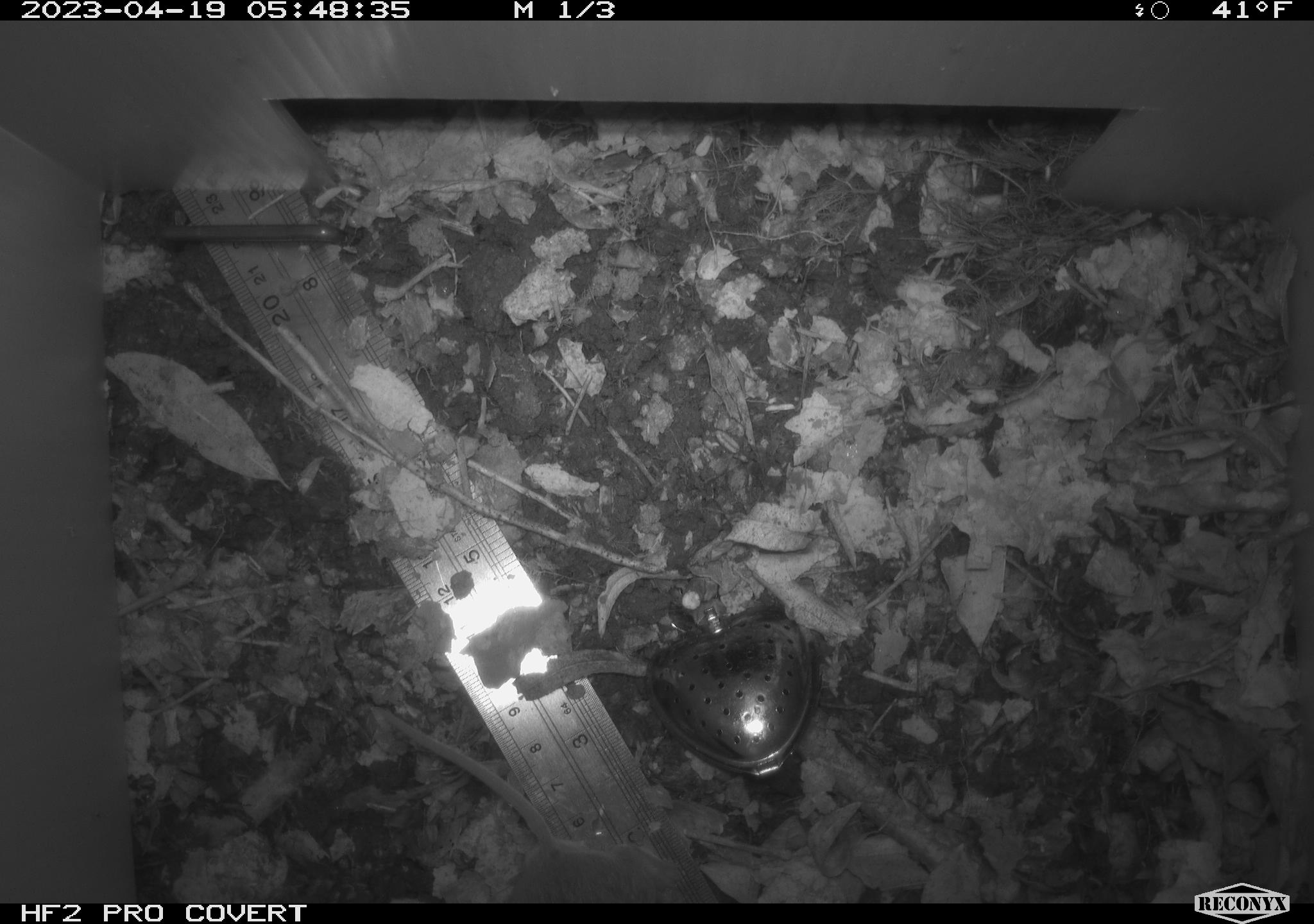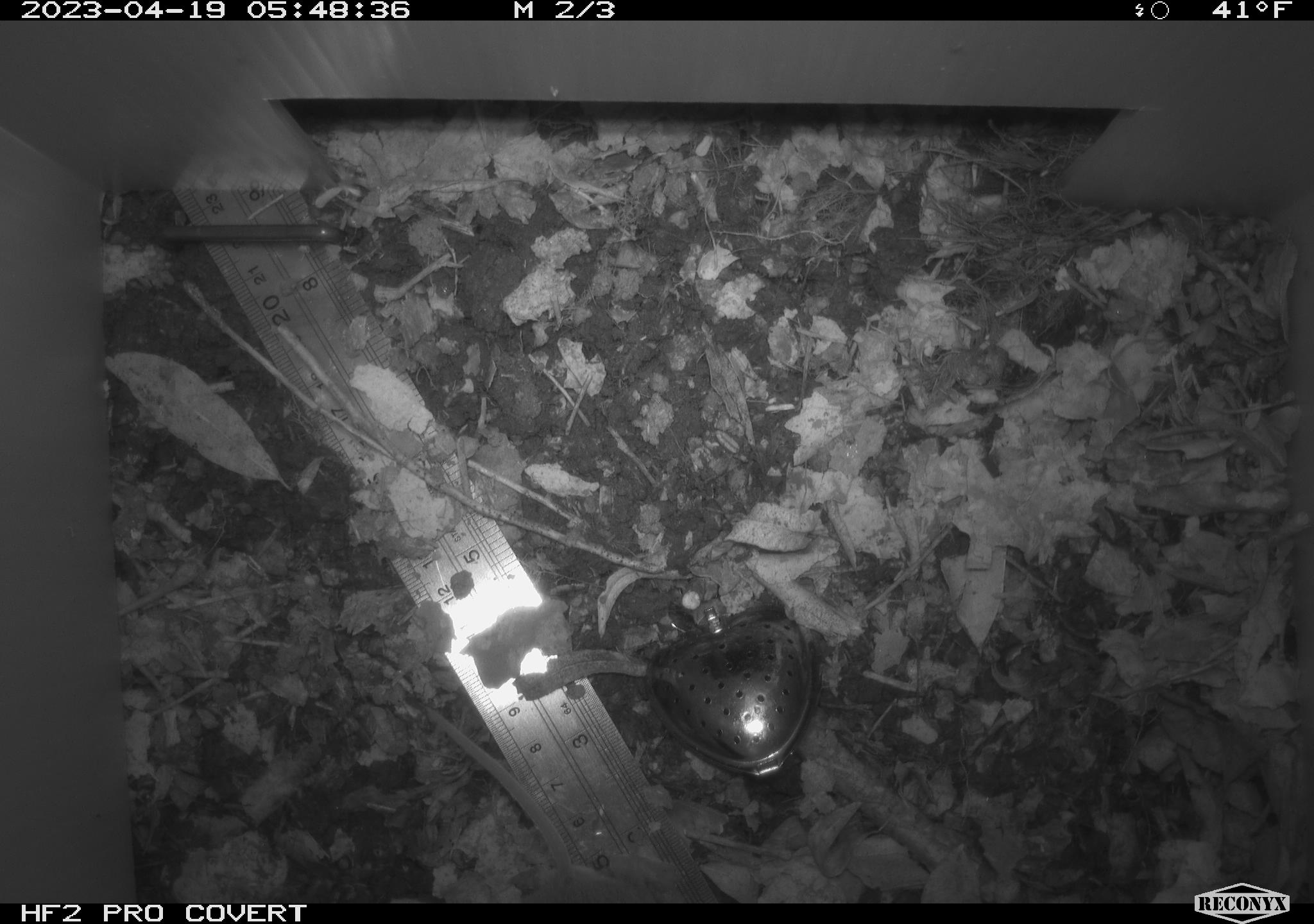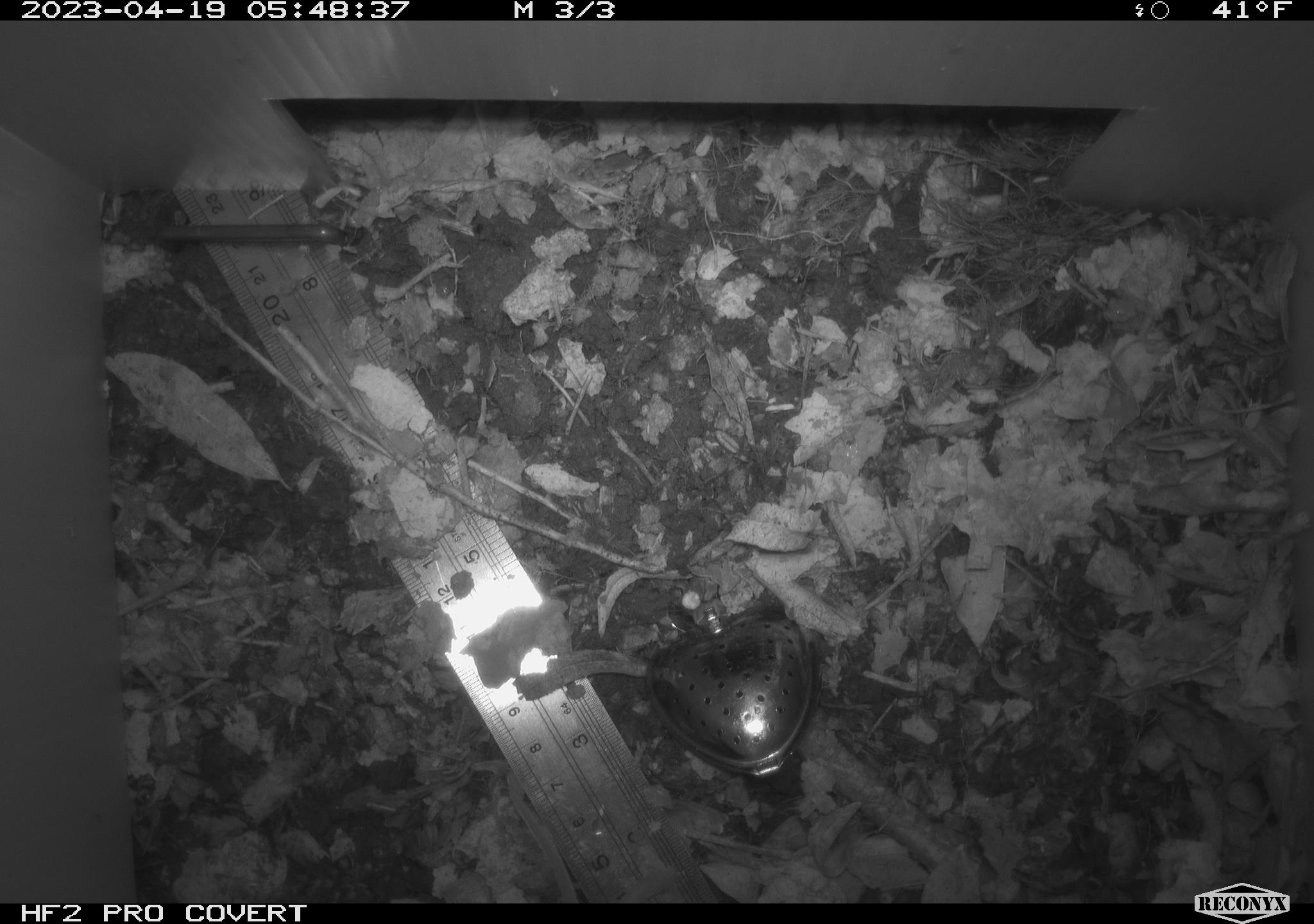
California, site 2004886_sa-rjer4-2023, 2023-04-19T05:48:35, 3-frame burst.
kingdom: Animalia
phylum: Chordata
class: Mammalia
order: Rodentia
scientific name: Rodentia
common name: mouse species